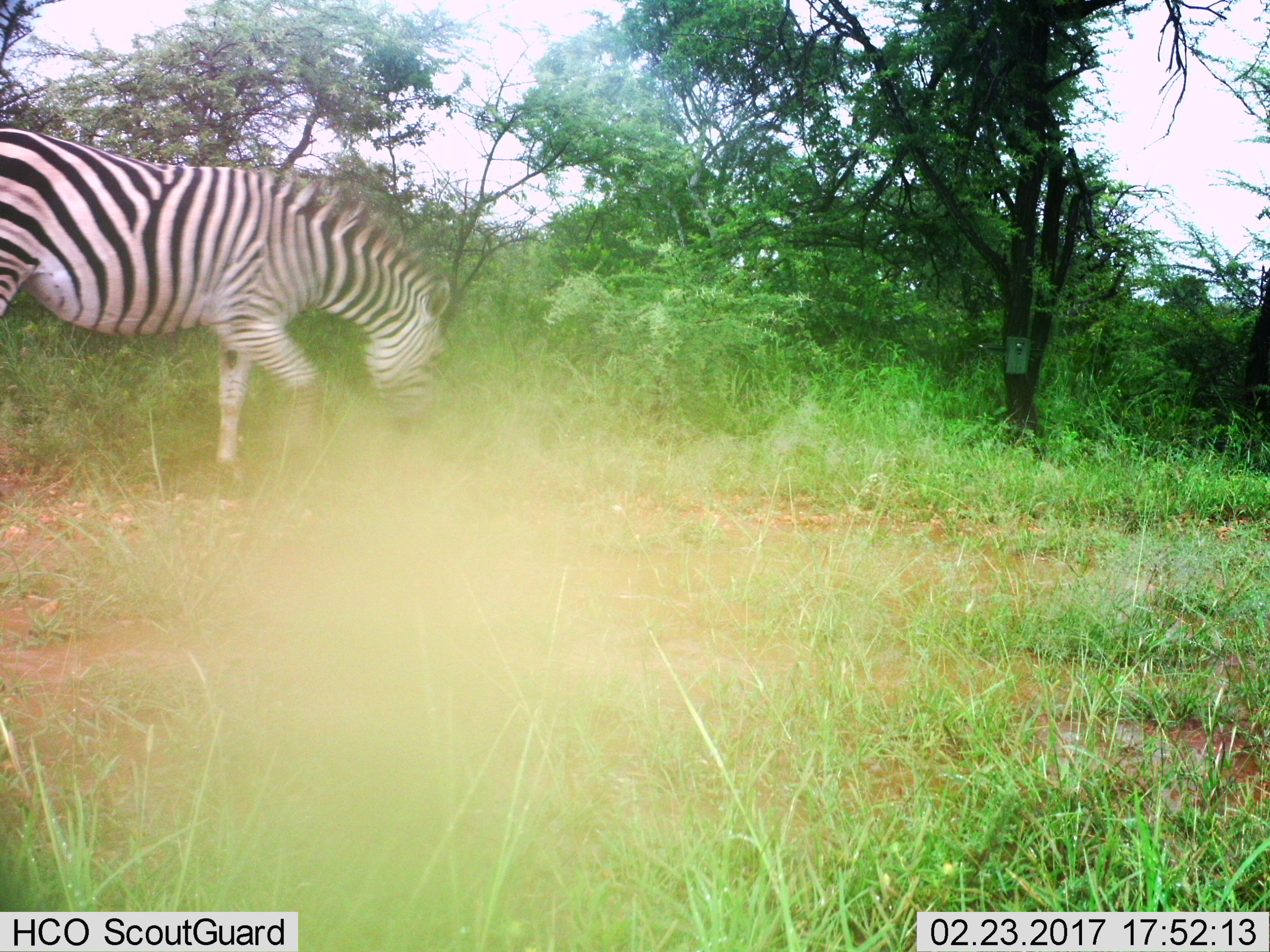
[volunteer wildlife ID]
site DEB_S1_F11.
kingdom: Animalia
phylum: Chordata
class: Mammalia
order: Perissodactyla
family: Equidae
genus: Equus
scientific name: Equus quagga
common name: plains zebra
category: zebraplains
Zebraplains (plains zebra) (Equus quagga), count 1. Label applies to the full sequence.